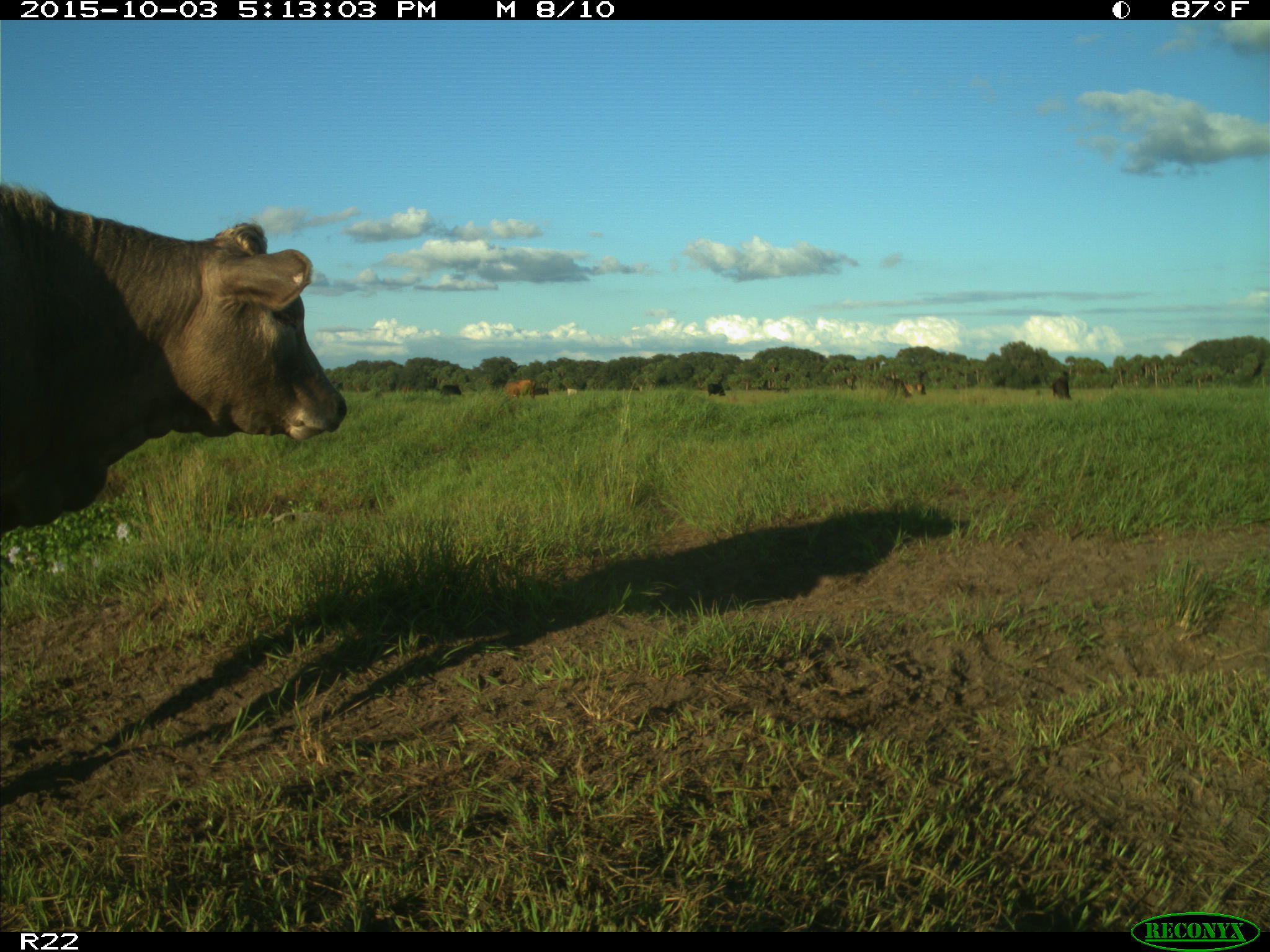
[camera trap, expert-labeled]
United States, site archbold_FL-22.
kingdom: Animalia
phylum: Chordata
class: Mammalia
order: Artiodactyla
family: Bovidae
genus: Bos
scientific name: Bos taurus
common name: domestic cow